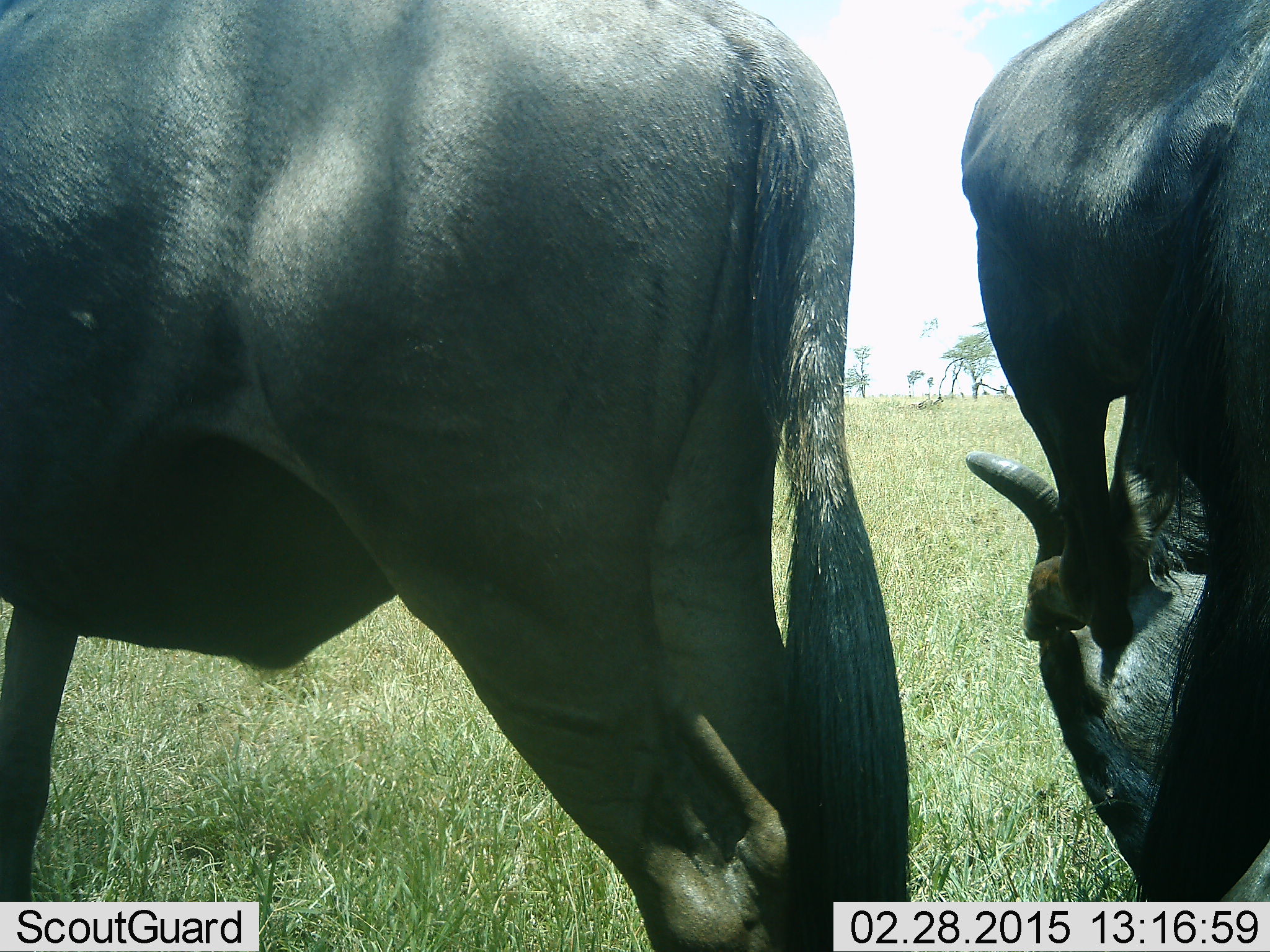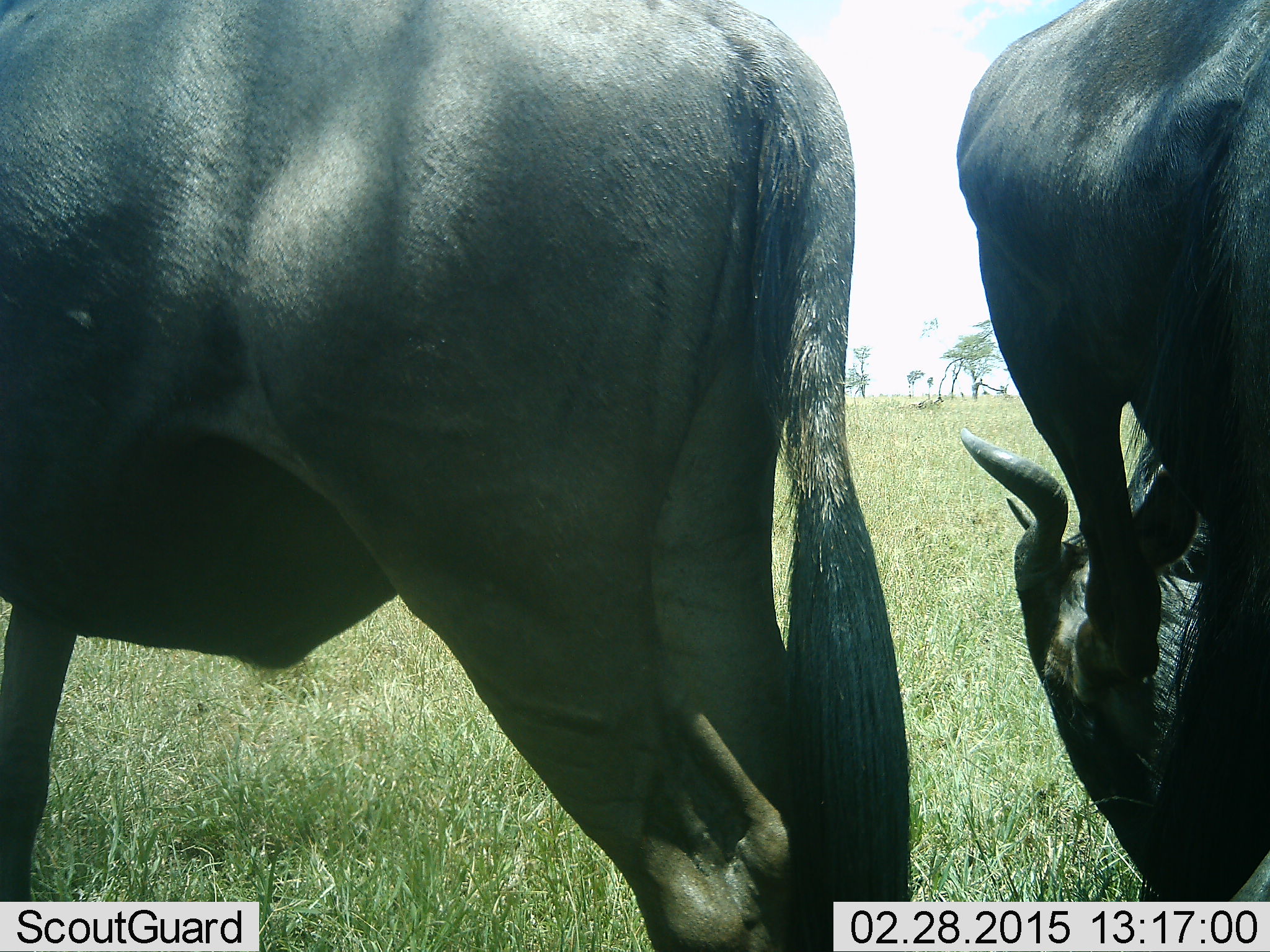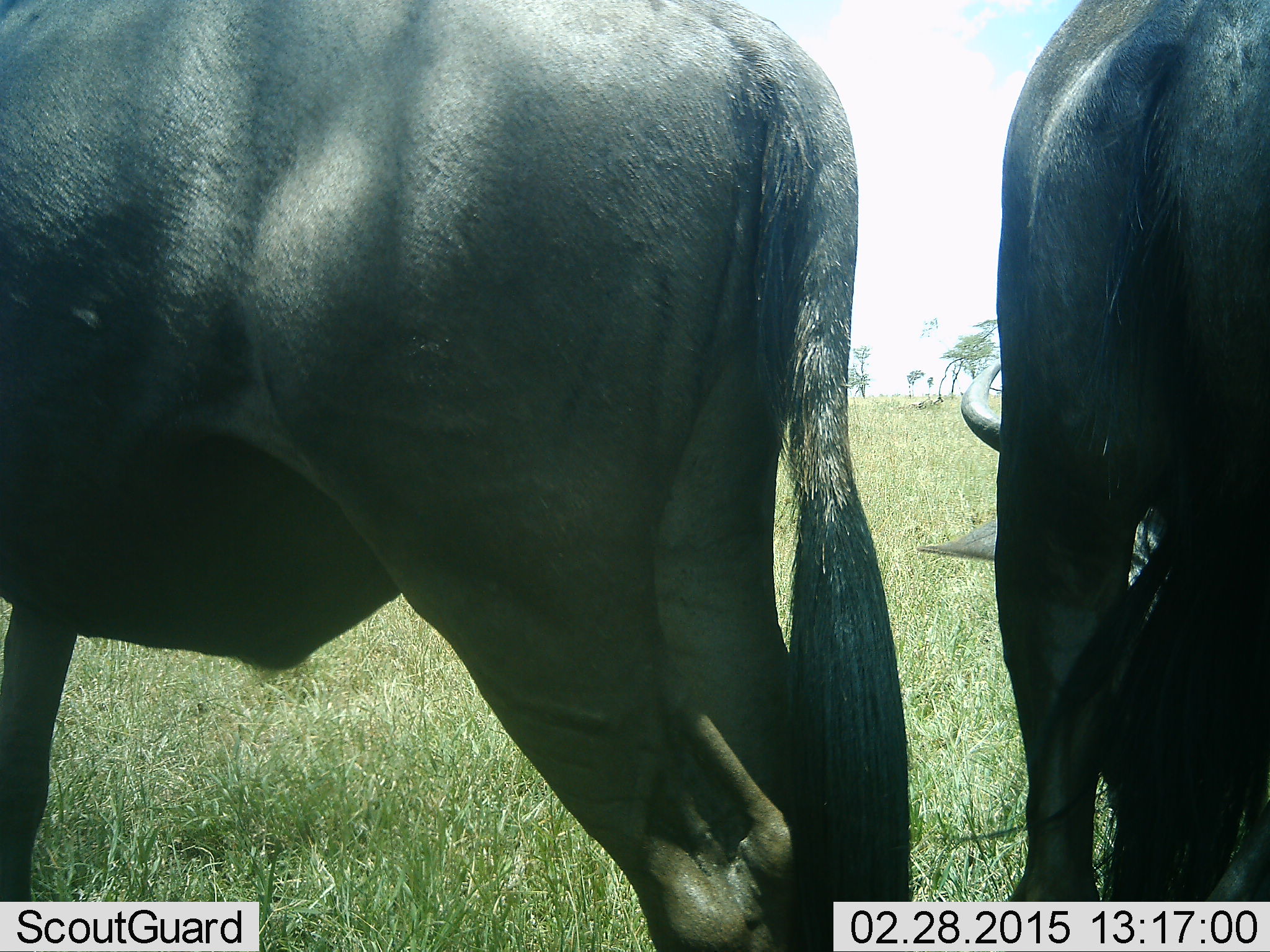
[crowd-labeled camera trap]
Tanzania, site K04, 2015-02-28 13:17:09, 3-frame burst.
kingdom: Animalia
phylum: Chordata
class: Mammalia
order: Artiodactyla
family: Bovidae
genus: Connochaetes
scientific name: Connochaetes taurinus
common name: blue wildebeest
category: wildebeest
Wildebeest (blue wildebeest) (Connochaetes taurinus), count 2. Behavior (volunteer vote fractions): standing 90%, resting 10%, moving 10%, interacting 10%. Young present (vote fraction): 0%. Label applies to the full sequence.